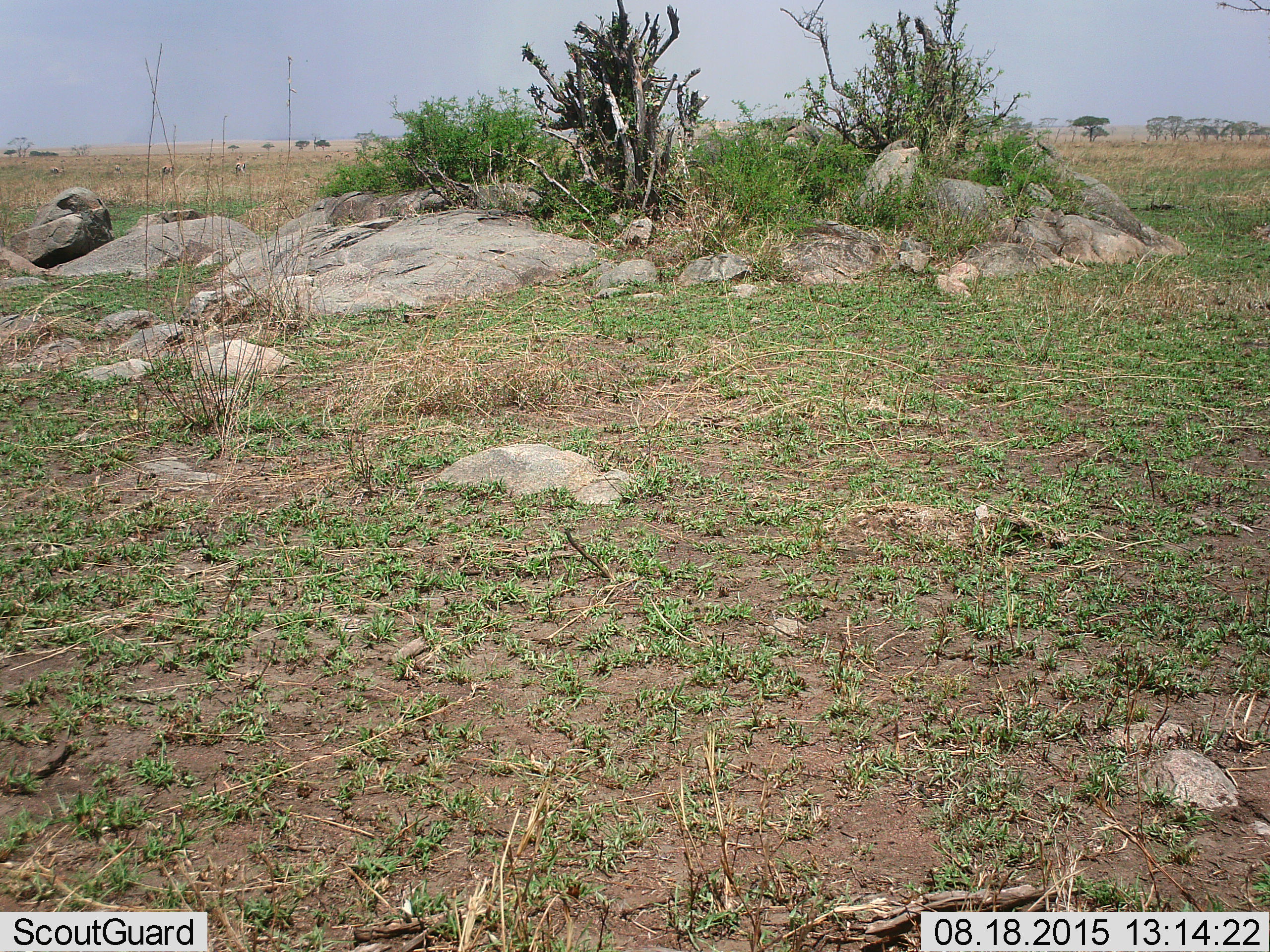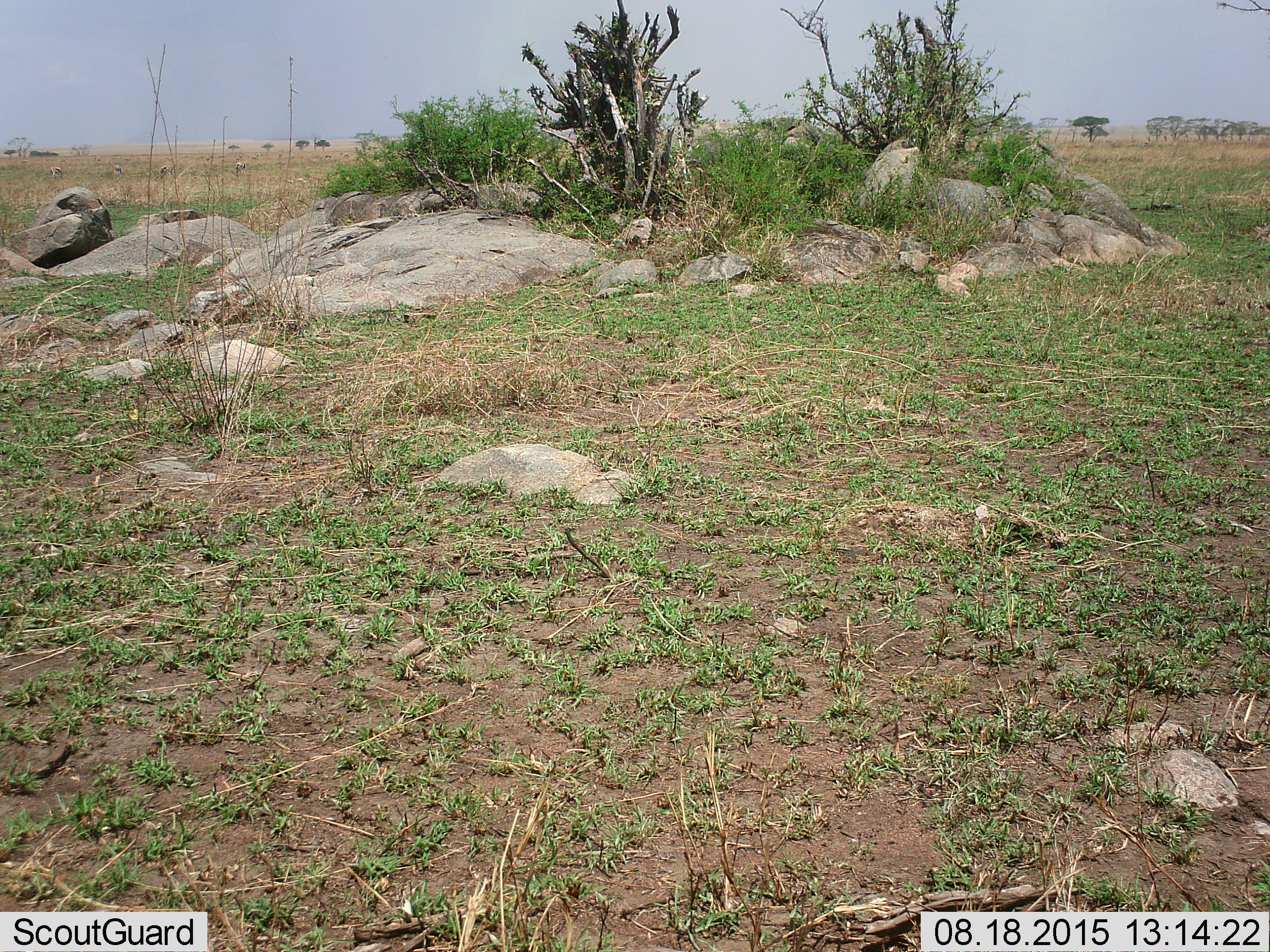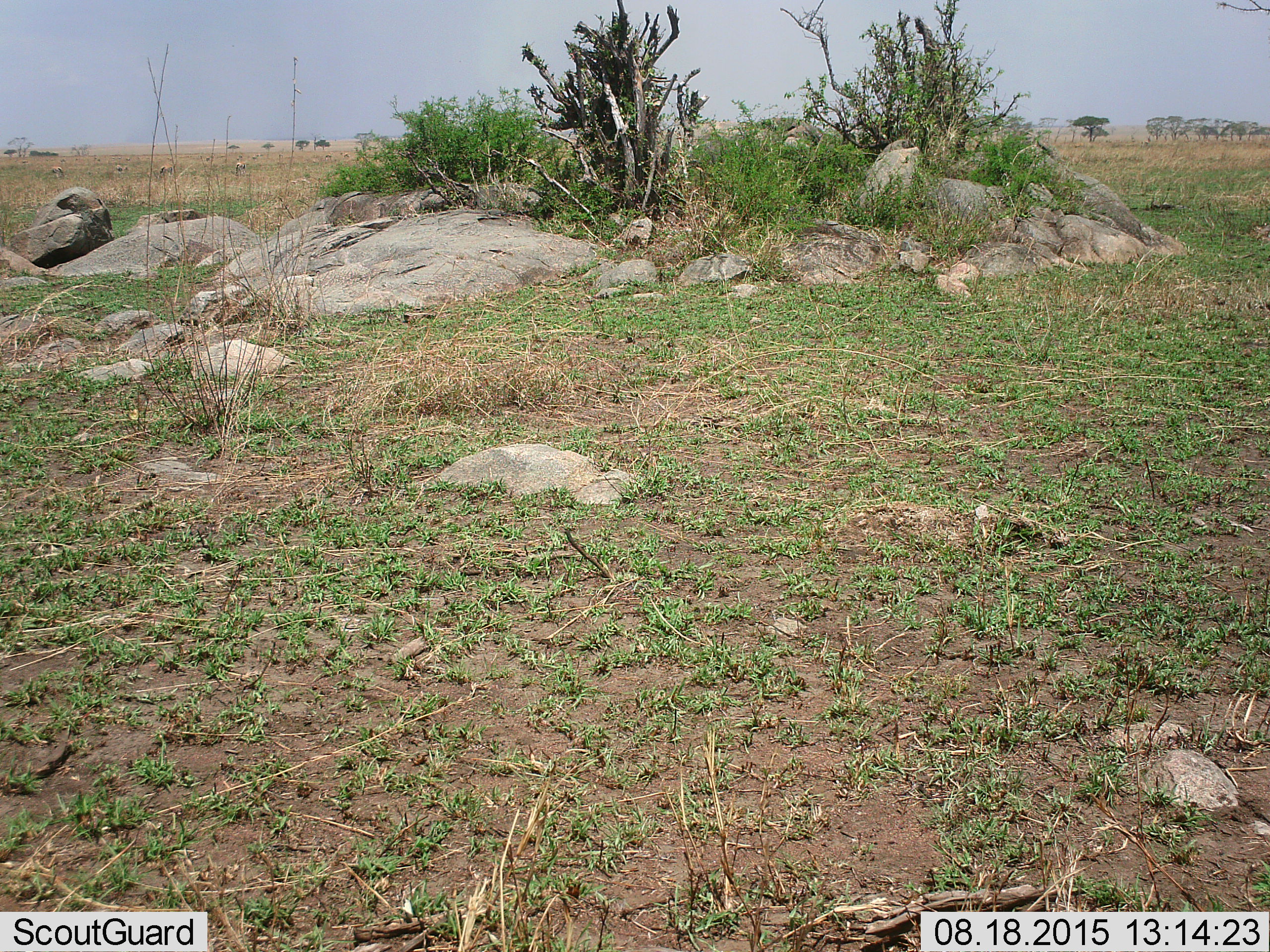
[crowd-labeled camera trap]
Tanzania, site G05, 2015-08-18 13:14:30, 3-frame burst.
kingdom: Animalia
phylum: Chordata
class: Mammalia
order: Artiodactyla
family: Bovidae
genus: Eudorcas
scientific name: Eudorcas thomsonii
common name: thomson's gazelle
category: gazellethomsons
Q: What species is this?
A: Gazellethomsons (thomson's gazelle) (Eudorcas thomsonii).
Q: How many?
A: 11-50.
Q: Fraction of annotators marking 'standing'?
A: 78%.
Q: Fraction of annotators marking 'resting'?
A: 0%.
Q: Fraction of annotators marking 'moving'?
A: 56%.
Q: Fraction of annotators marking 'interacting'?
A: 0%.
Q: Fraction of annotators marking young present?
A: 0%.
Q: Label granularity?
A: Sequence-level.